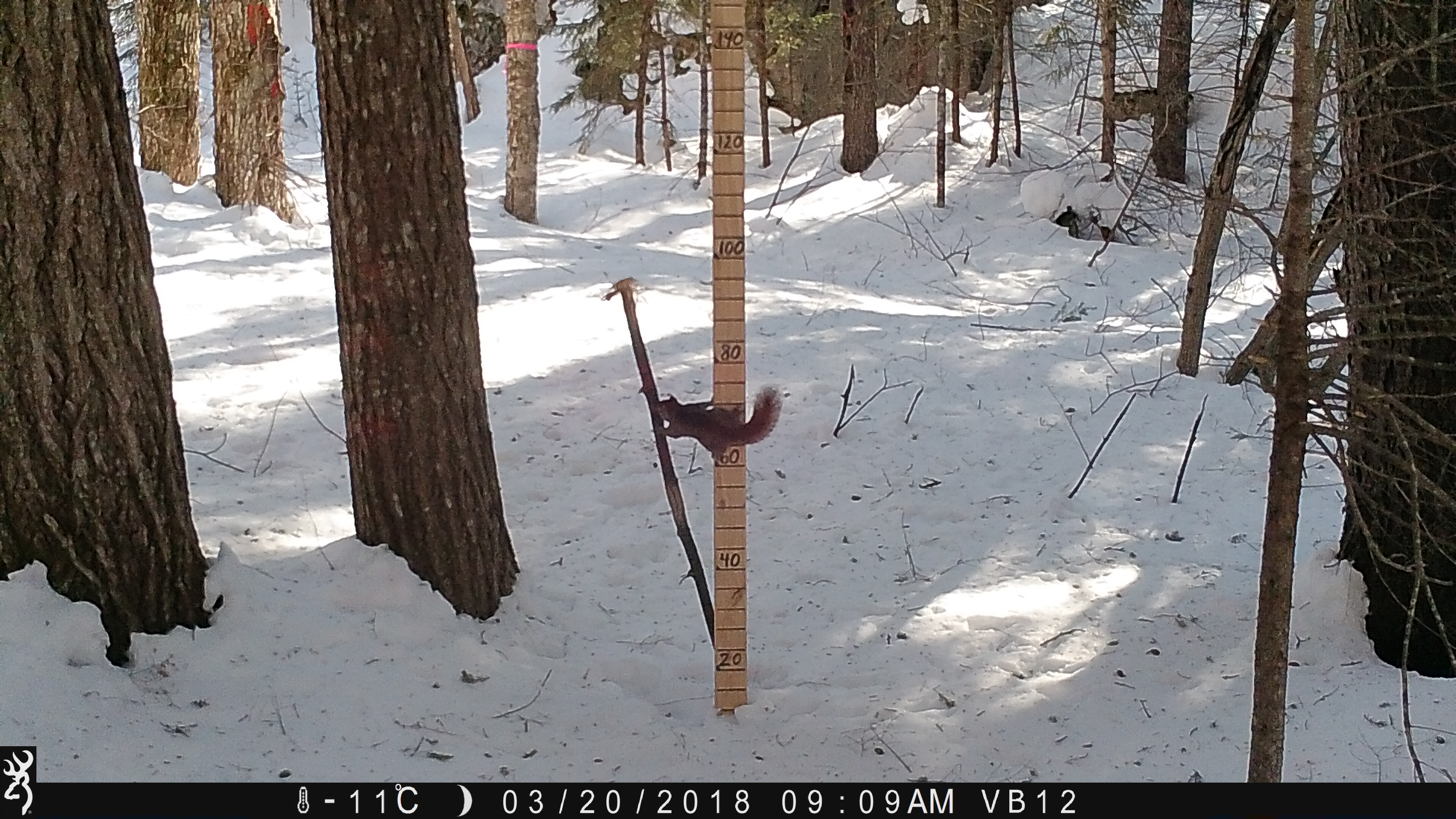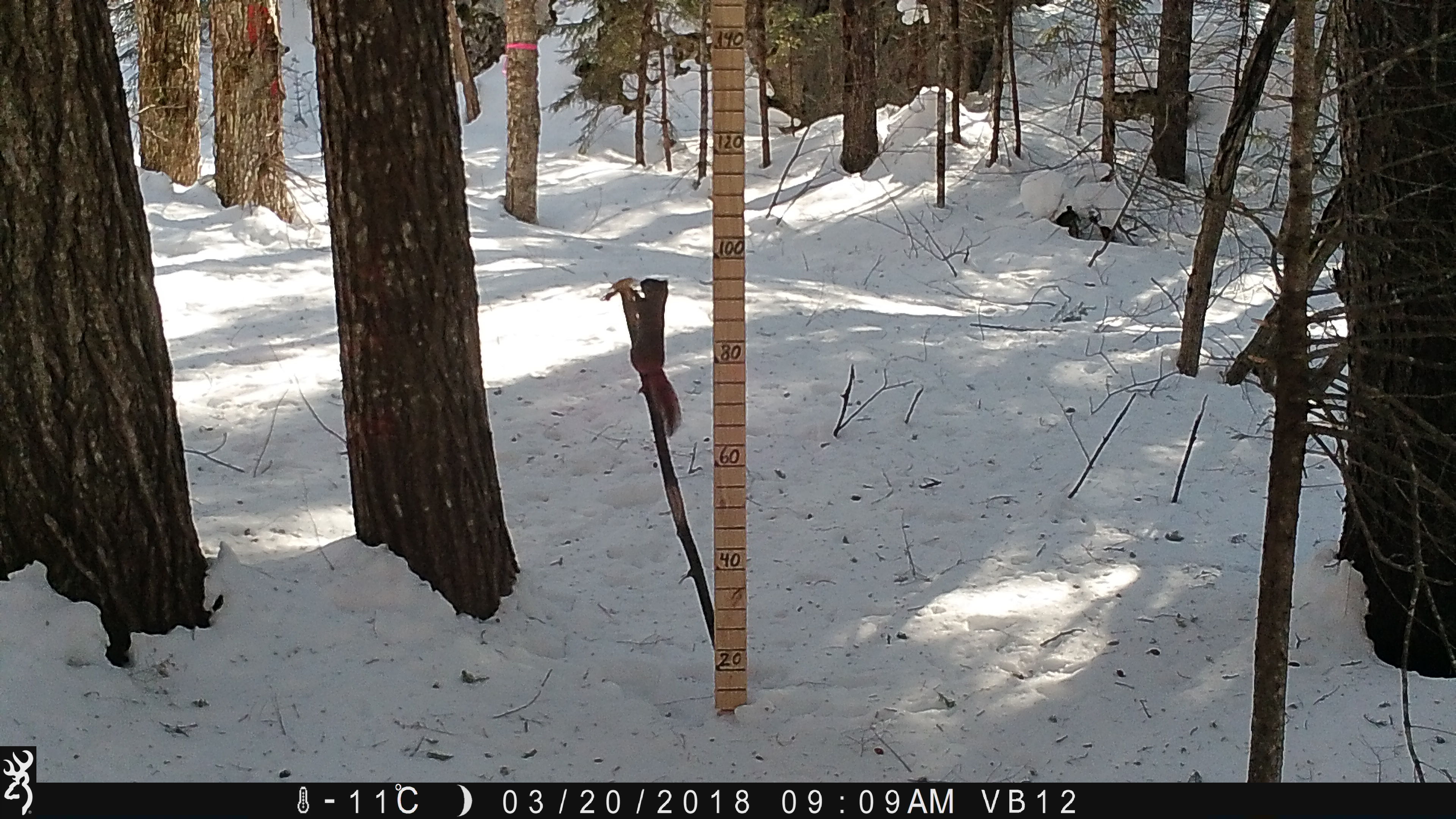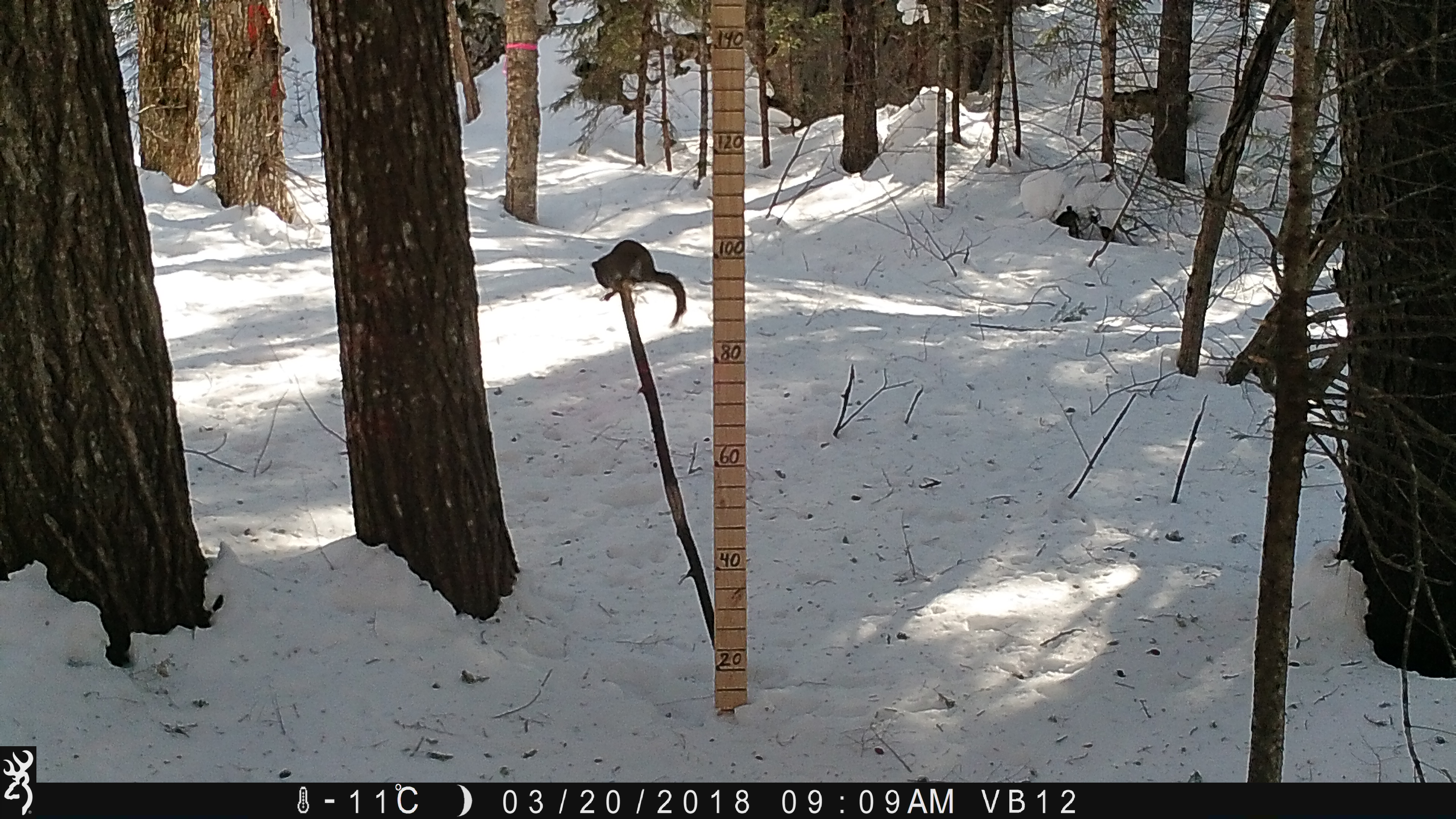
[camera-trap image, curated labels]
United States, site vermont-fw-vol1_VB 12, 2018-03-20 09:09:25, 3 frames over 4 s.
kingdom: Animalia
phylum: Chordata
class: Mammalia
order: Rodentia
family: Sciuridae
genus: Tamiasciurus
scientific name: Tamiasciurus hudsonicus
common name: red squirrel